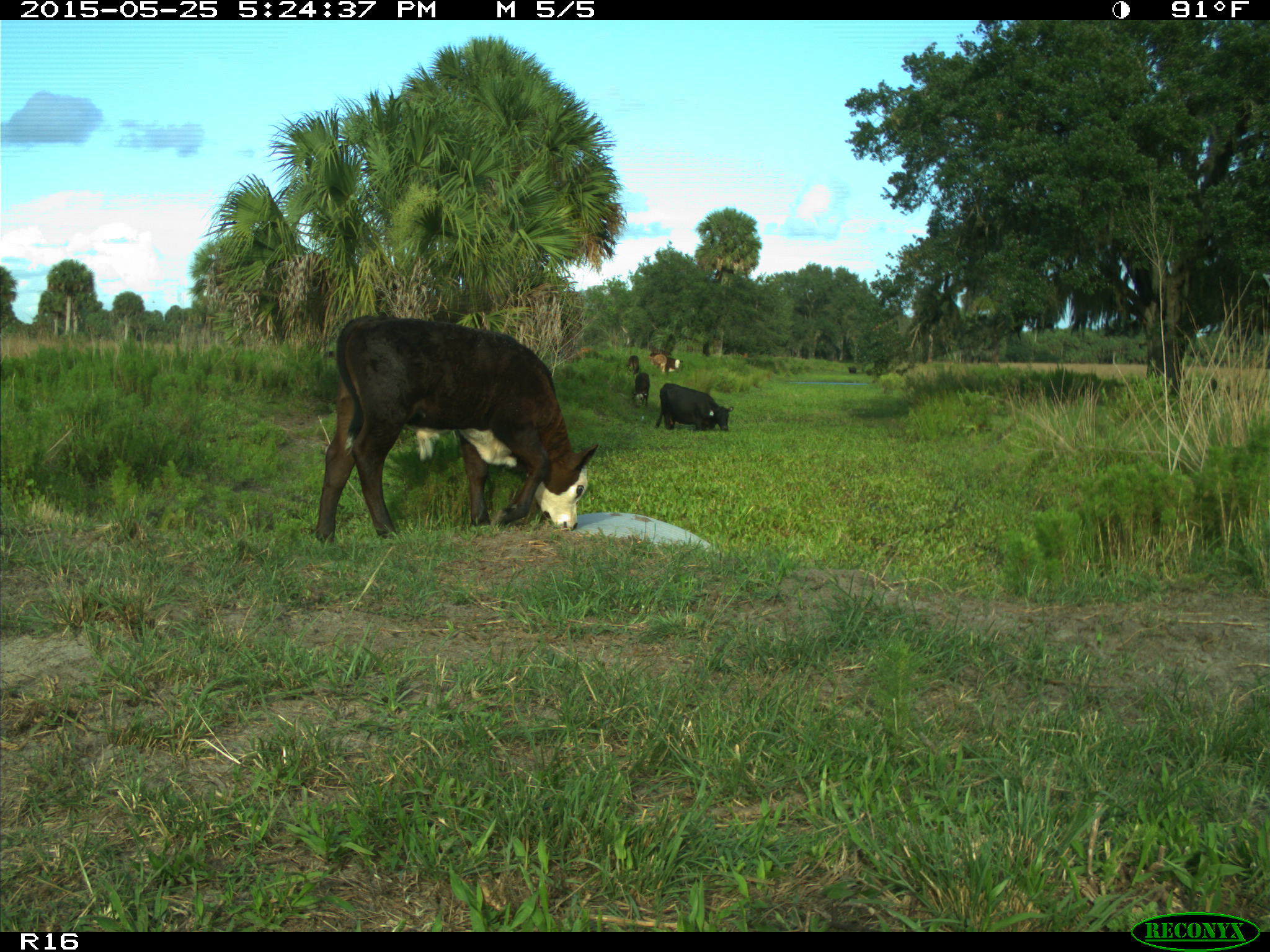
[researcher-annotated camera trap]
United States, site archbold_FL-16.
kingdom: Animalia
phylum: Chordata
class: Mammalia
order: Artiodactyla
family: Bovidae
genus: Bos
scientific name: Bos taurus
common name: domestic cow